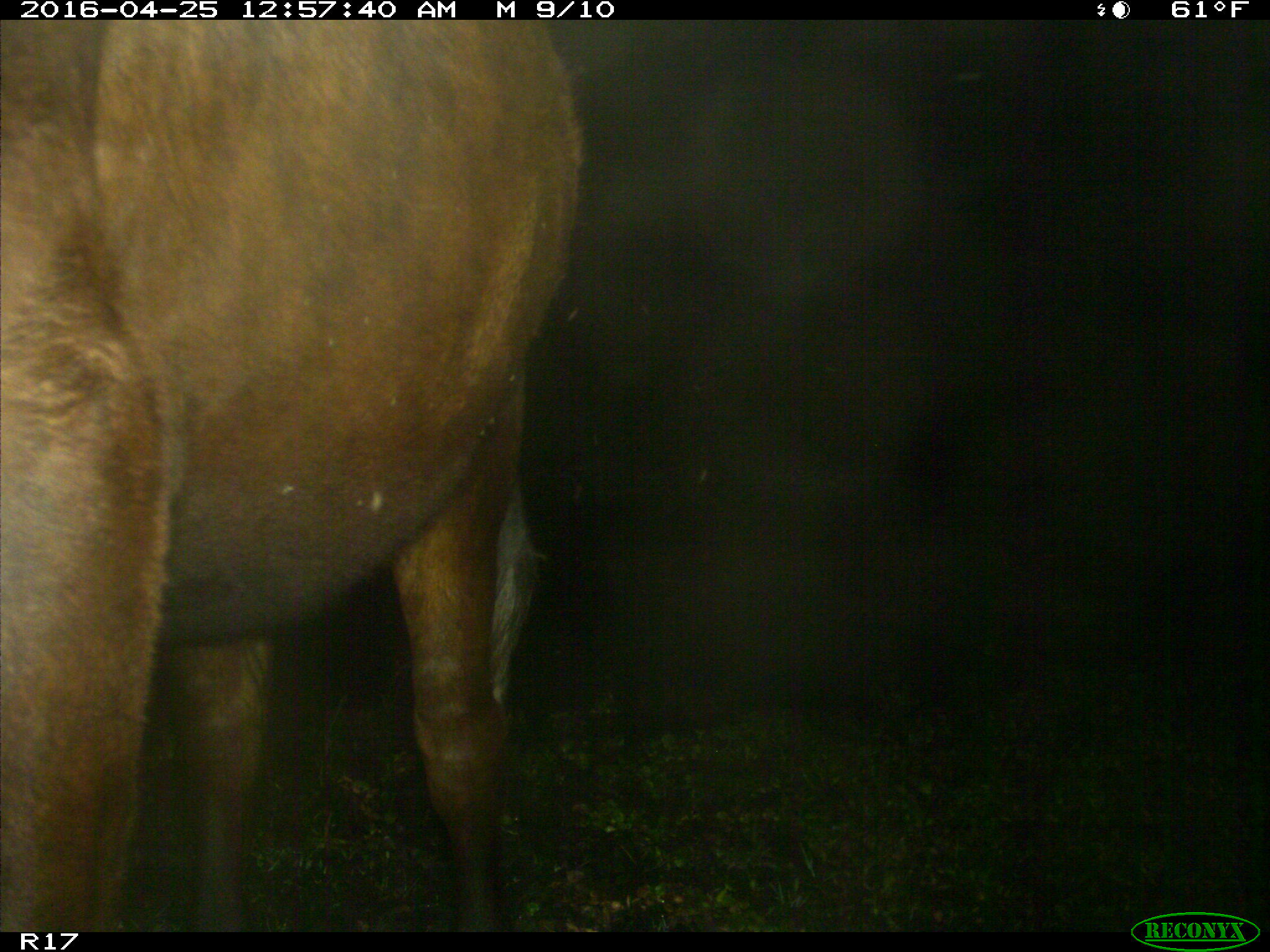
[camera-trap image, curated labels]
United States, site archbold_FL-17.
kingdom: Animalia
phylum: Chordata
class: Mammalia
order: Artiodactyla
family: Bovidae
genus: Bos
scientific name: Bos taurus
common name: domestic cow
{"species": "Bos taurus (domestic cow)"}